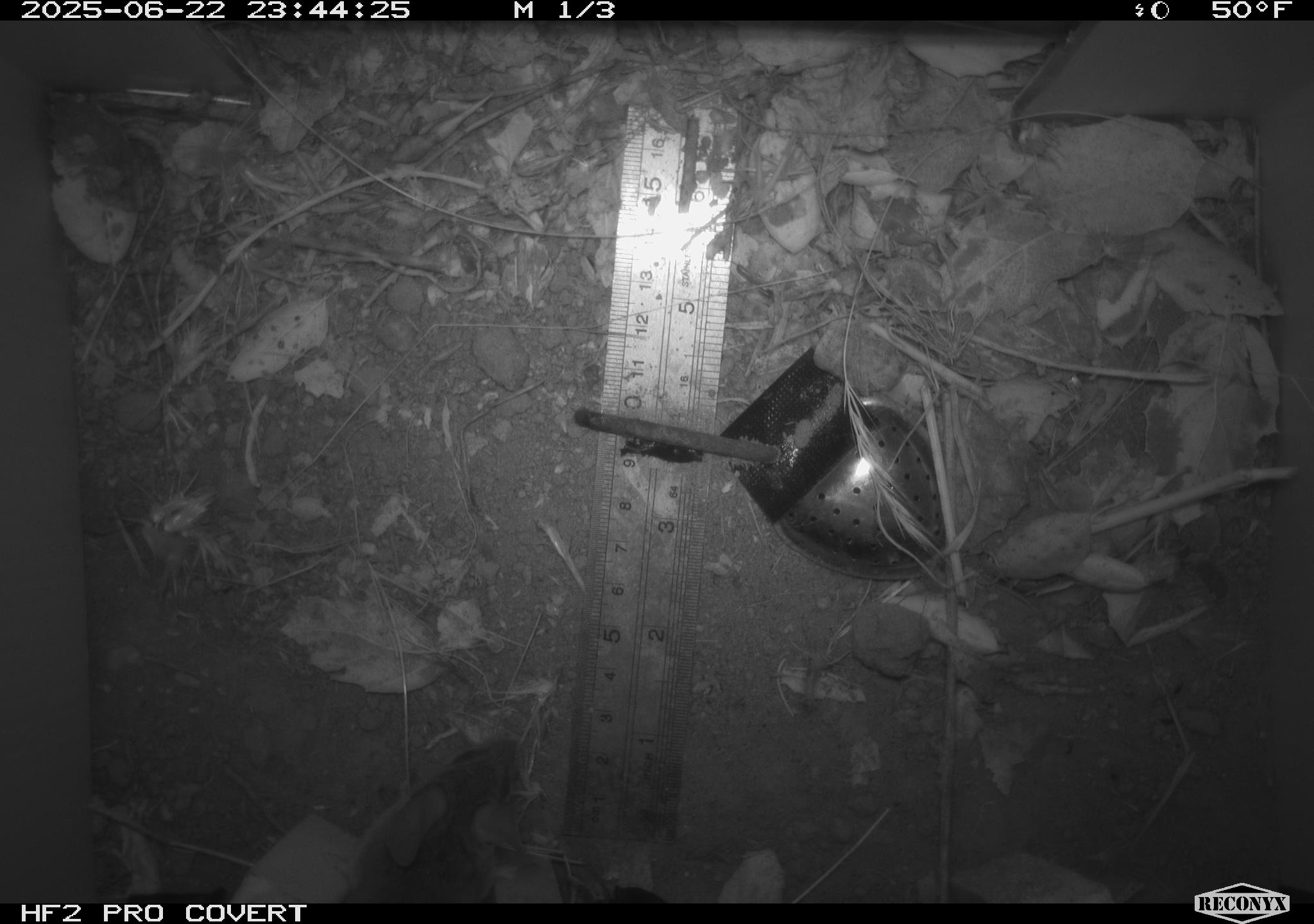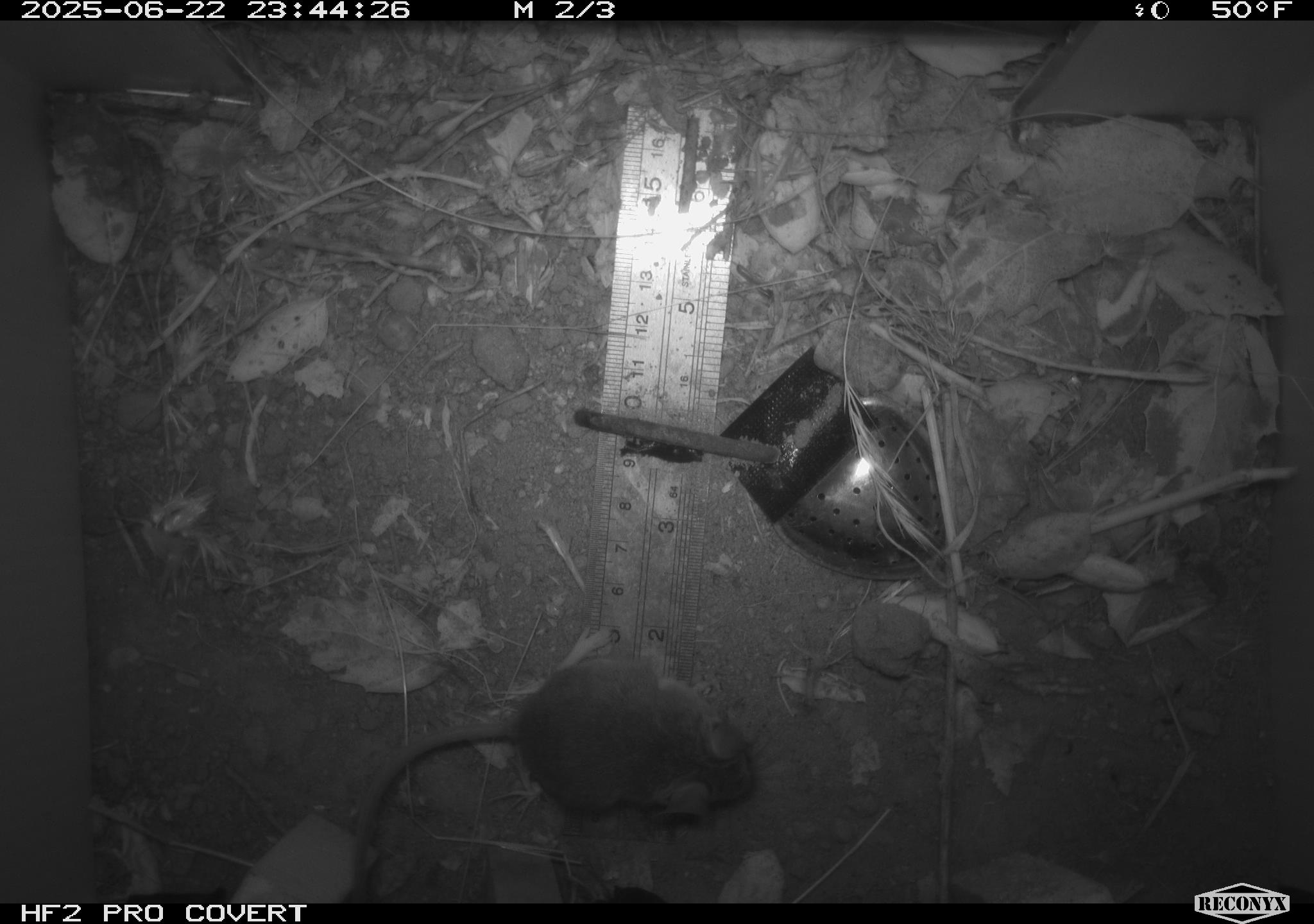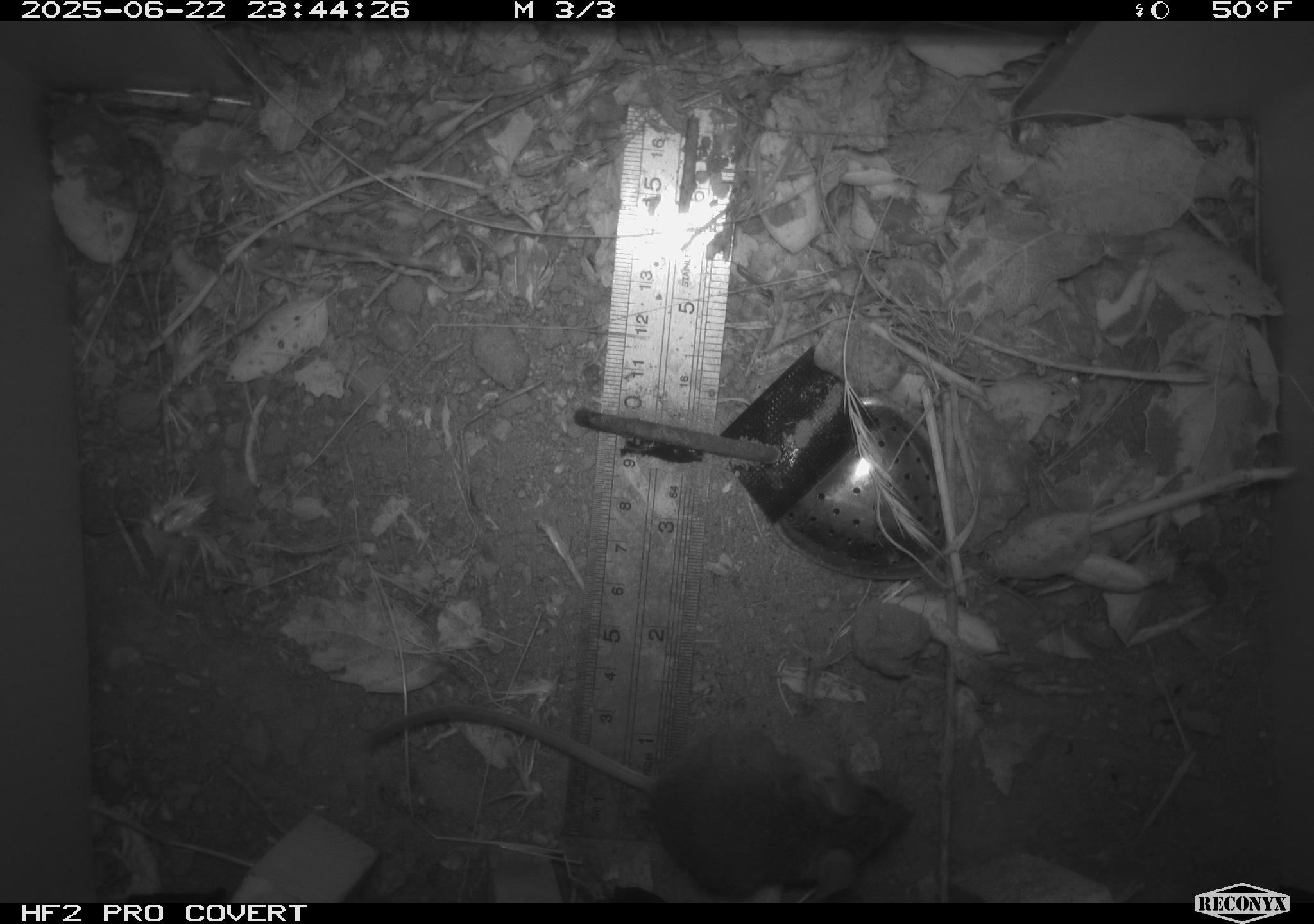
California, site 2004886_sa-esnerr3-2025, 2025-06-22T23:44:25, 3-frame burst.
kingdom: Animalia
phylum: Chordata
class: Mammalia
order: Rodentia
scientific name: Rodentia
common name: rodent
Rodent (Rodentia).